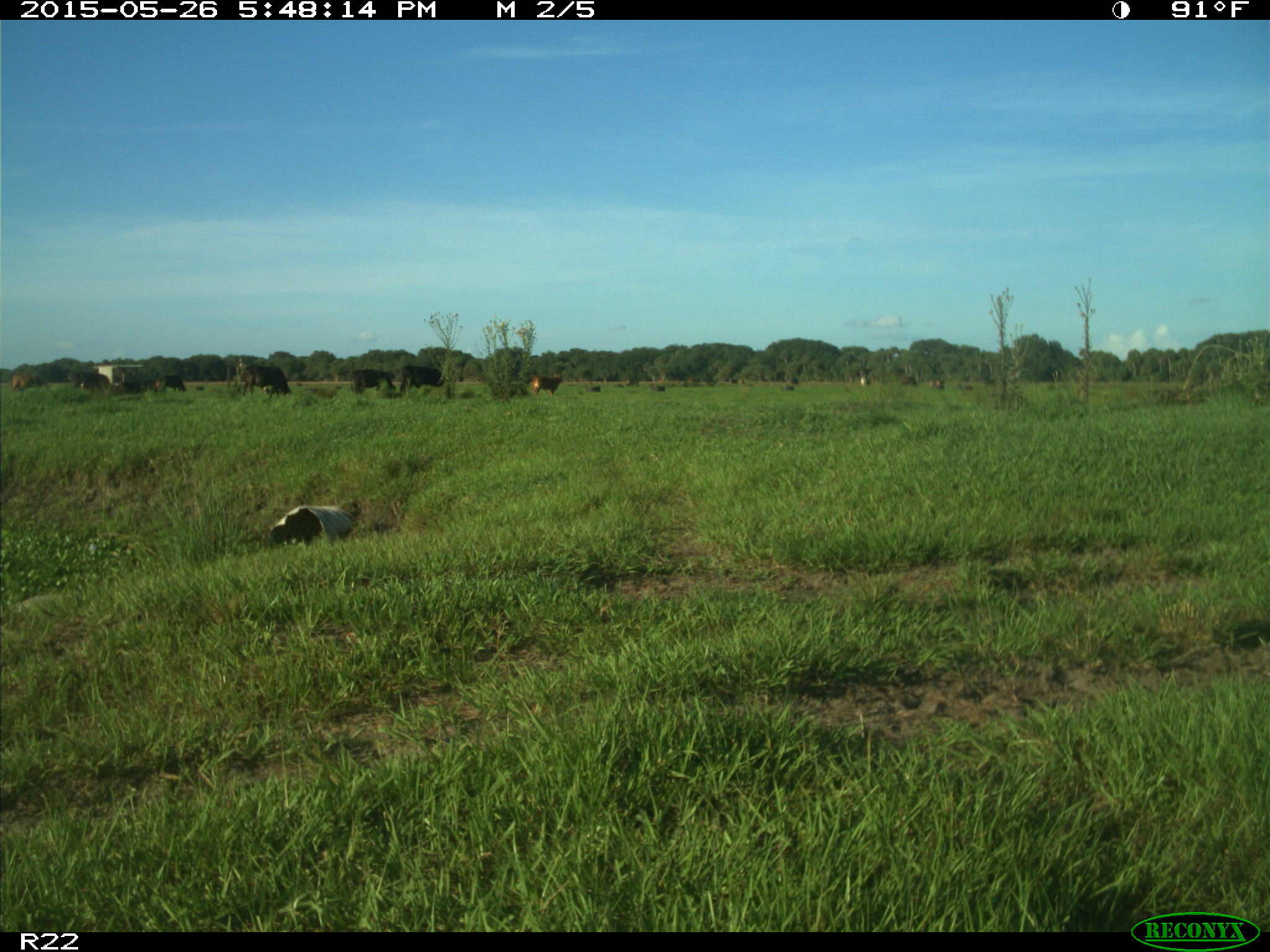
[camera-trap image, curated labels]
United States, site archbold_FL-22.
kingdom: Animalia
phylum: Chordata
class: Mammalia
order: Artiodactyla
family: Bovidae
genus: Bos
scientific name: Bos taurus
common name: domestic cow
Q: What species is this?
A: Bos taurus (domestic cow).